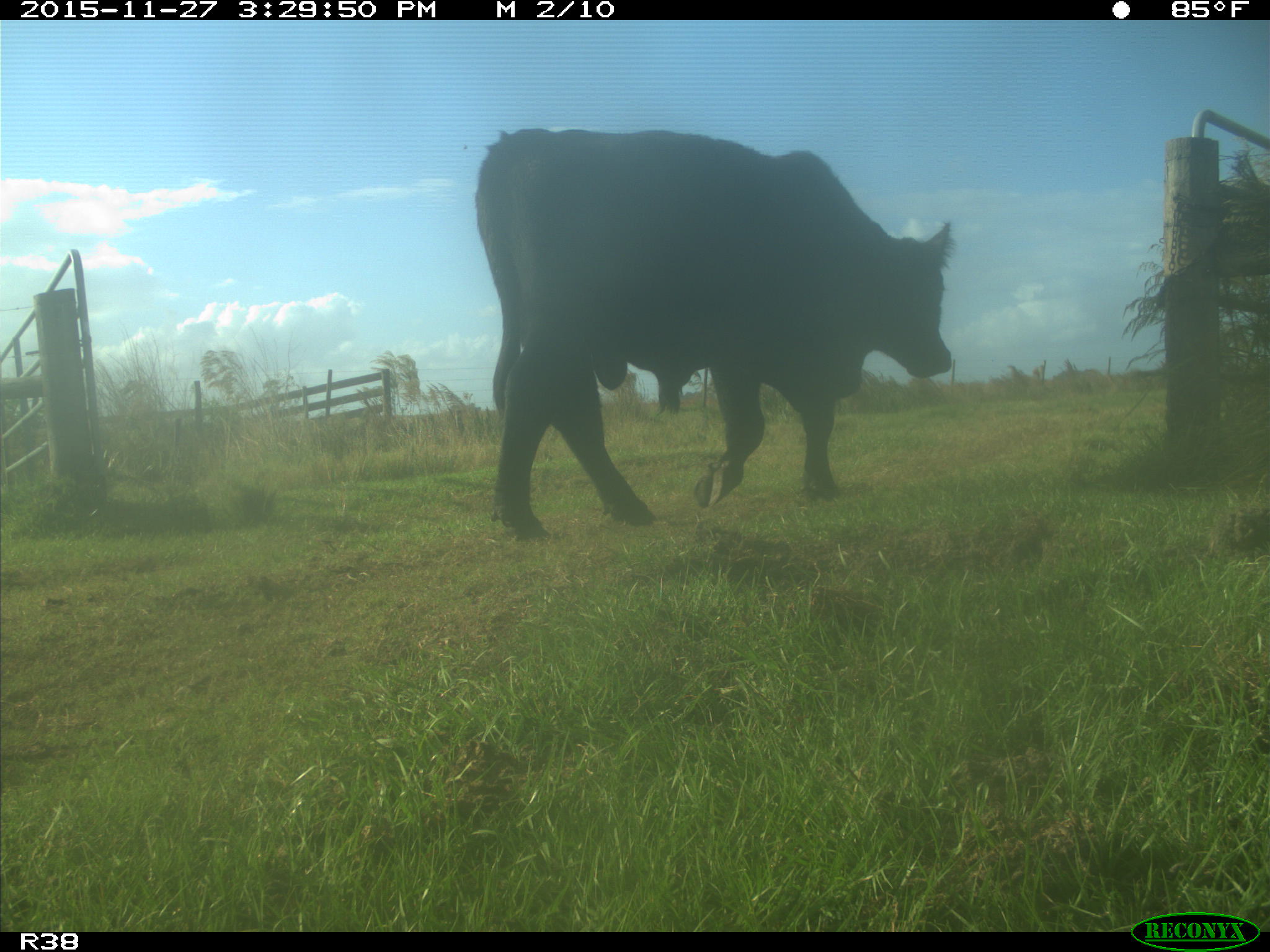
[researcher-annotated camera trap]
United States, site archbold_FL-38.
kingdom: Animalia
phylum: Chordata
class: Mammalia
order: Artiodactyla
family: Bovidae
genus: Bos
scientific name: Bos taurus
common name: domestic cow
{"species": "Bos taurus (domestic cow)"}